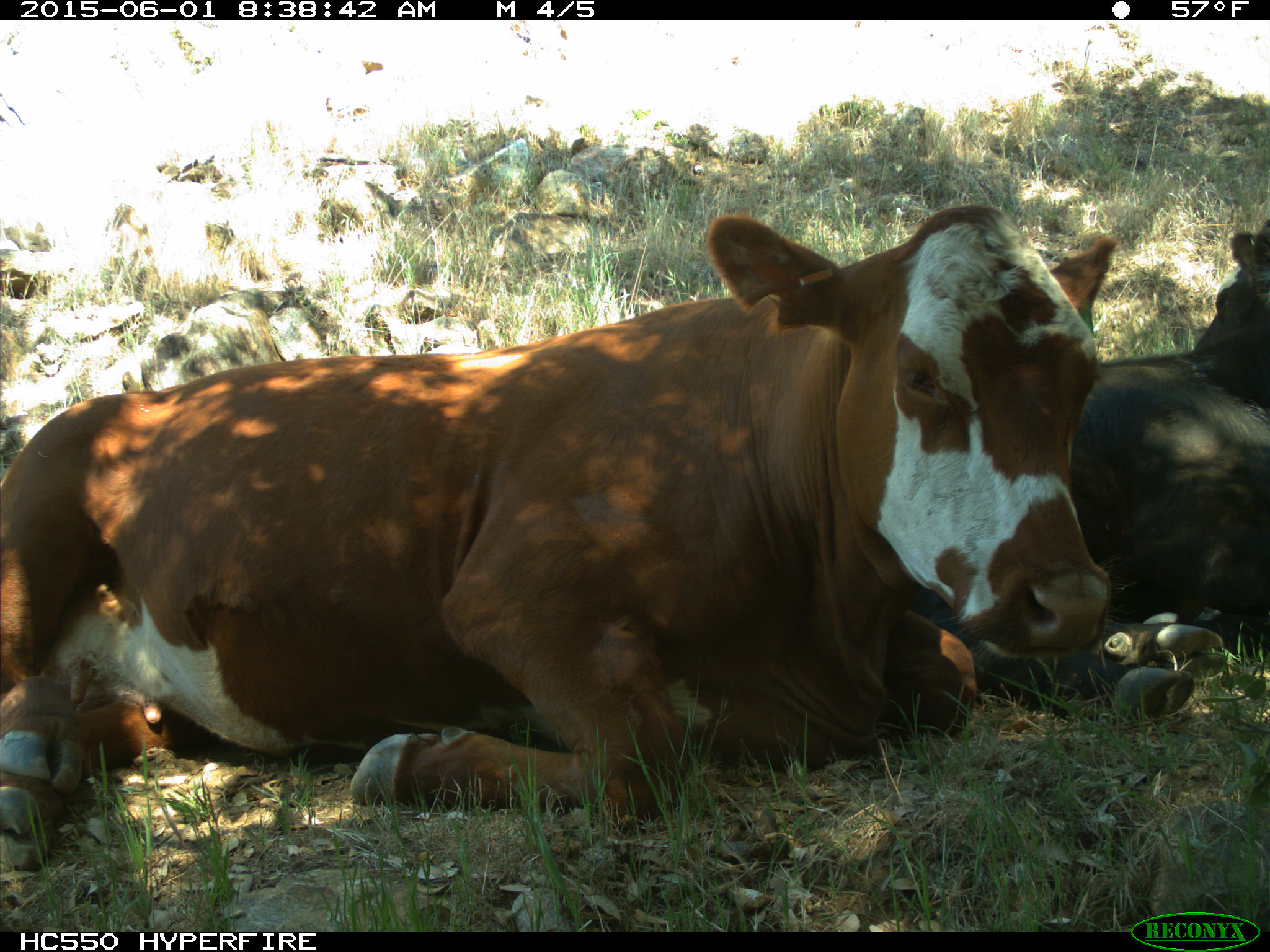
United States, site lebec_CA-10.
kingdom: Animalia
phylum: Chordata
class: Mammalia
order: Artiodactyla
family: Bovidae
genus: Bos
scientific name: Bos taurus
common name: domestic cow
Bos taurus (domestic cow).